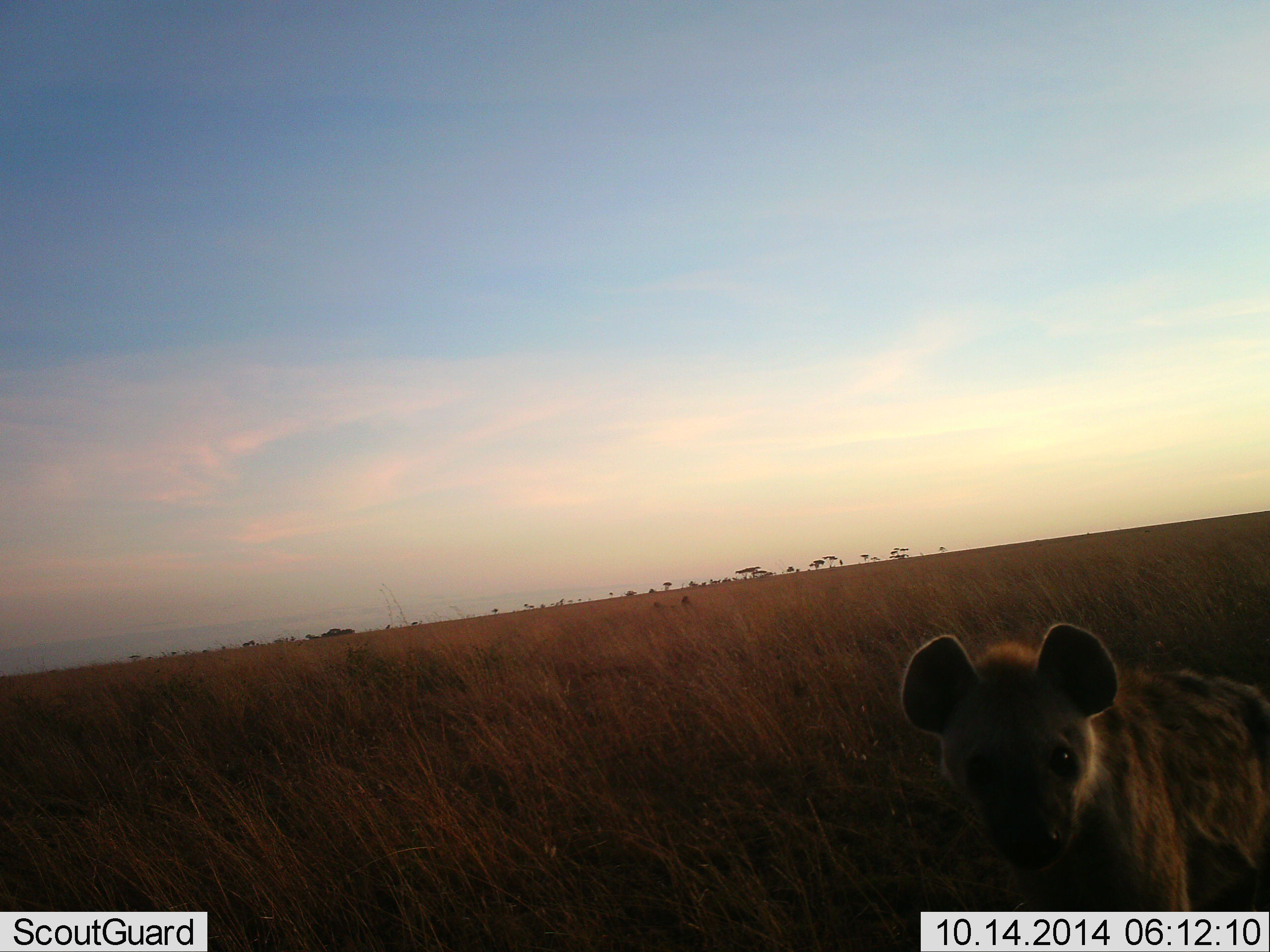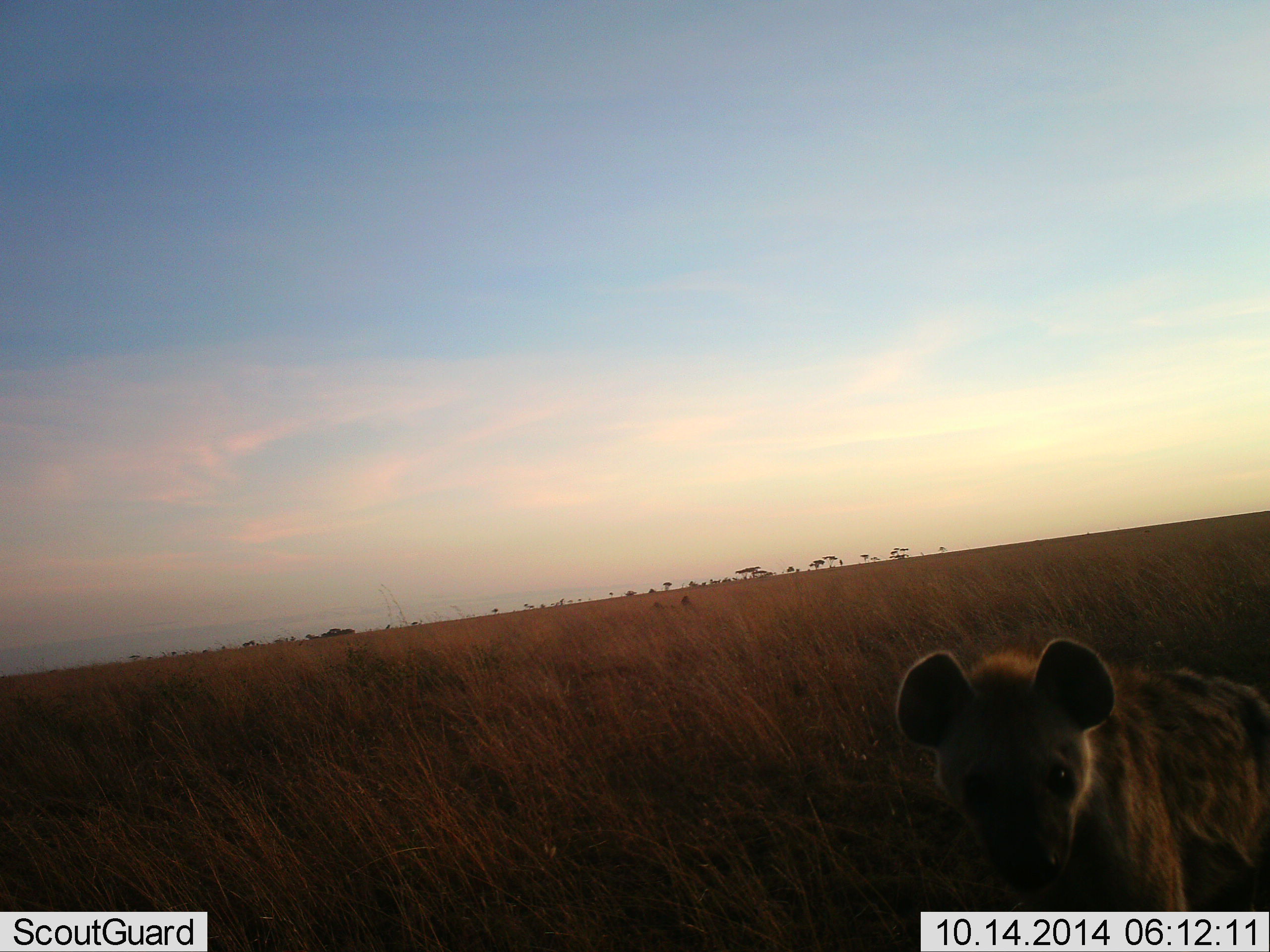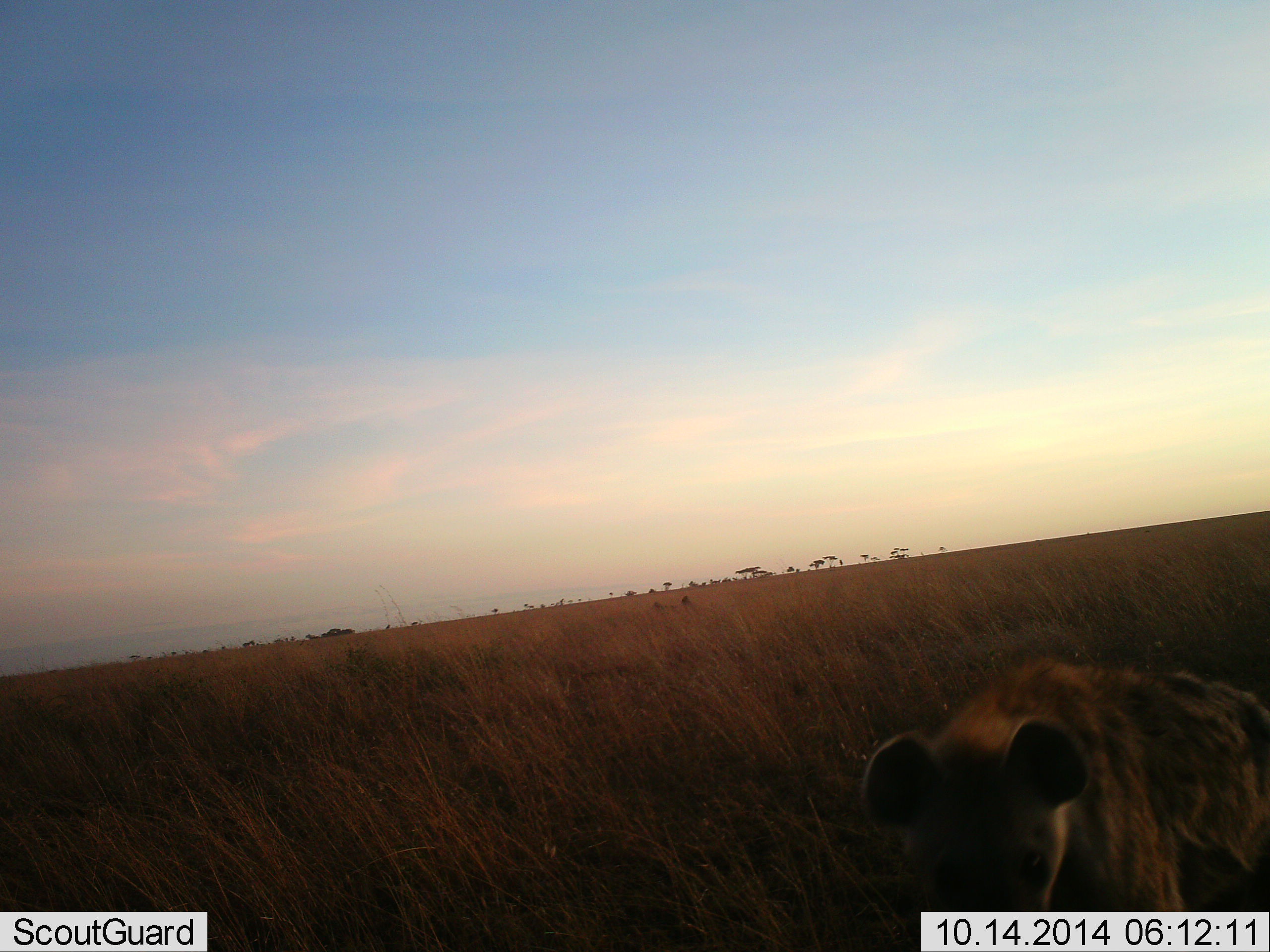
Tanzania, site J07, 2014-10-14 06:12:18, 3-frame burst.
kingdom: Animalia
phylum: Chordata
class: Mammalia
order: Carnivora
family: Hyaenidae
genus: Crocuta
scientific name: Crocuta crocuta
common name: spotted hyena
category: hyenaspotted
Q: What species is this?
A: Hyenaspotted (spotted hyena) (Crocuta crocuta).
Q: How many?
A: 1.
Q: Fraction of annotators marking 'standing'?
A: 100%.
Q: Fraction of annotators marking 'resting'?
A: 0%.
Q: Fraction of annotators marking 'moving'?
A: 0%.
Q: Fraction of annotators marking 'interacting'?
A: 0%.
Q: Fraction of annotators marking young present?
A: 20%.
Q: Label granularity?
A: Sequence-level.